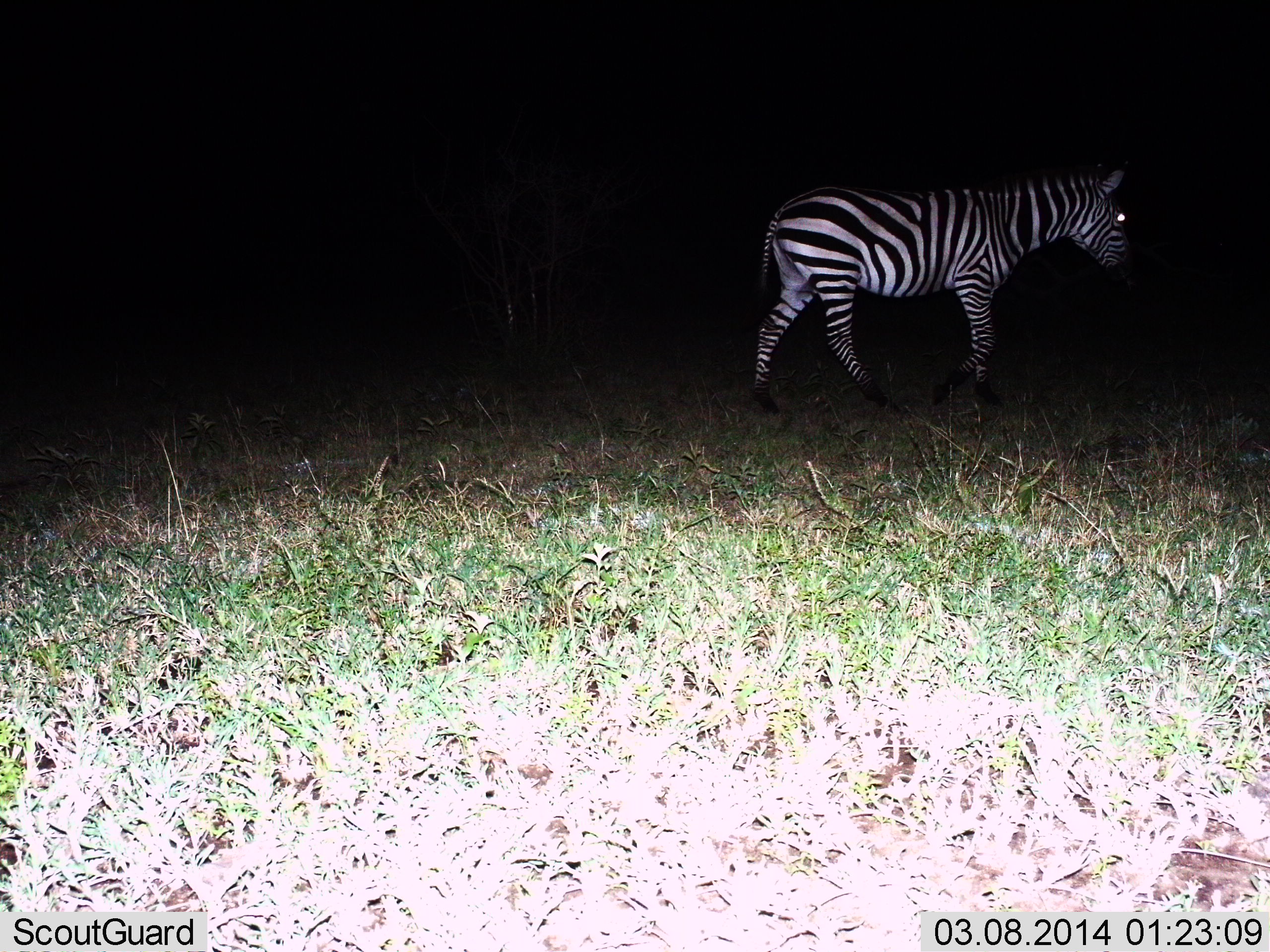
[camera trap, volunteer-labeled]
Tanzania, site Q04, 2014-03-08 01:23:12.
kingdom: Animalia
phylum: Chordata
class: Mammalia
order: Perissodactyla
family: Equidae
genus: Equus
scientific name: Equus quagga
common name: plains zebra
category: zebra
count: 1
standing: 30%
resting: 0%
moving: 70%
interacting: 0%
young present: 0%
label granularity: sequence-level